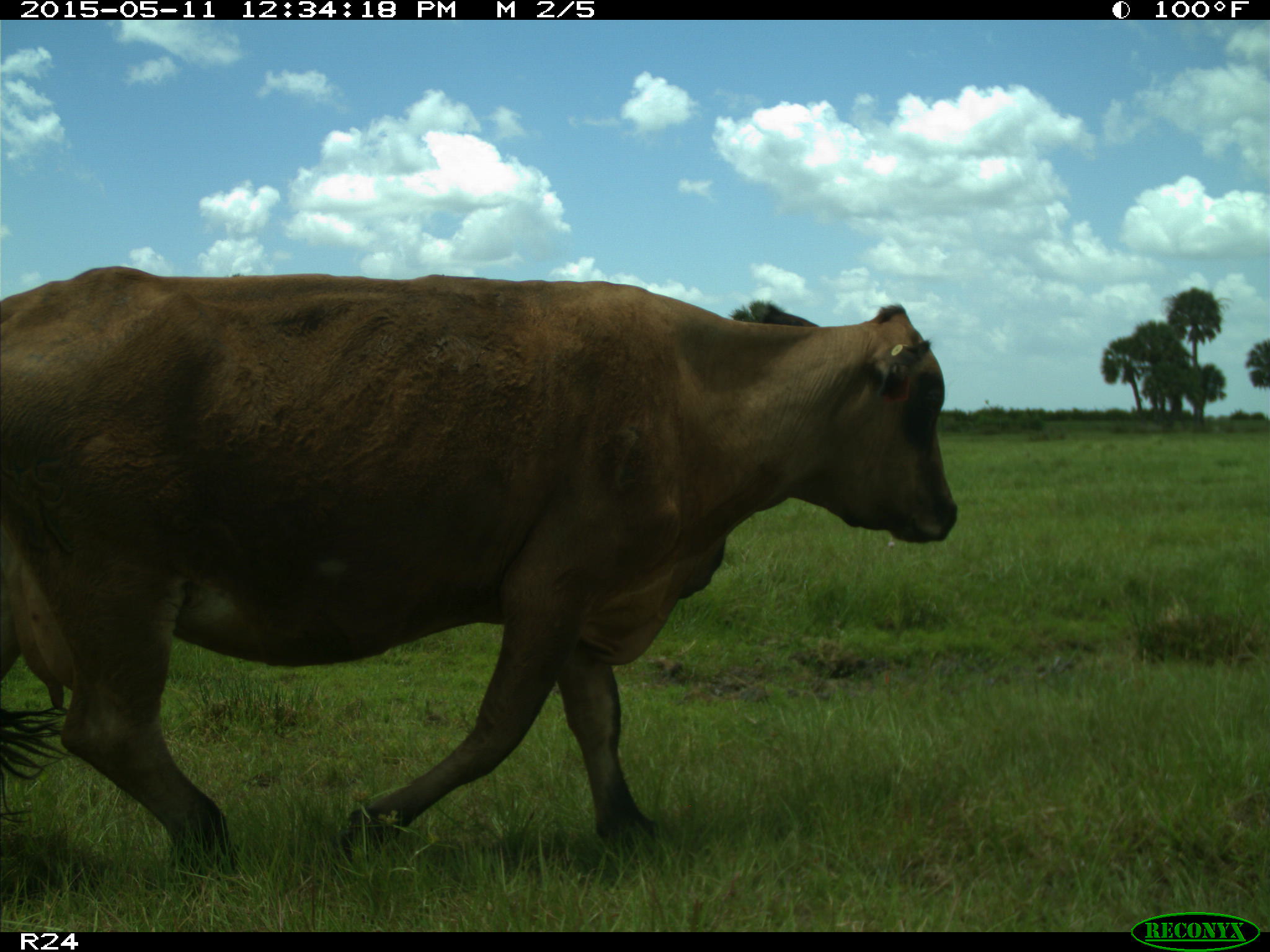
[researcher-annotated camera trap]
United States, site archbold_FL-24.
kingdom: Animalia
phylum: Chordata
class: Mammalia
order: Artiodactyla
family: Bovidae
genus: Bos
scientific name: Bos taurus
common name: domestic cow